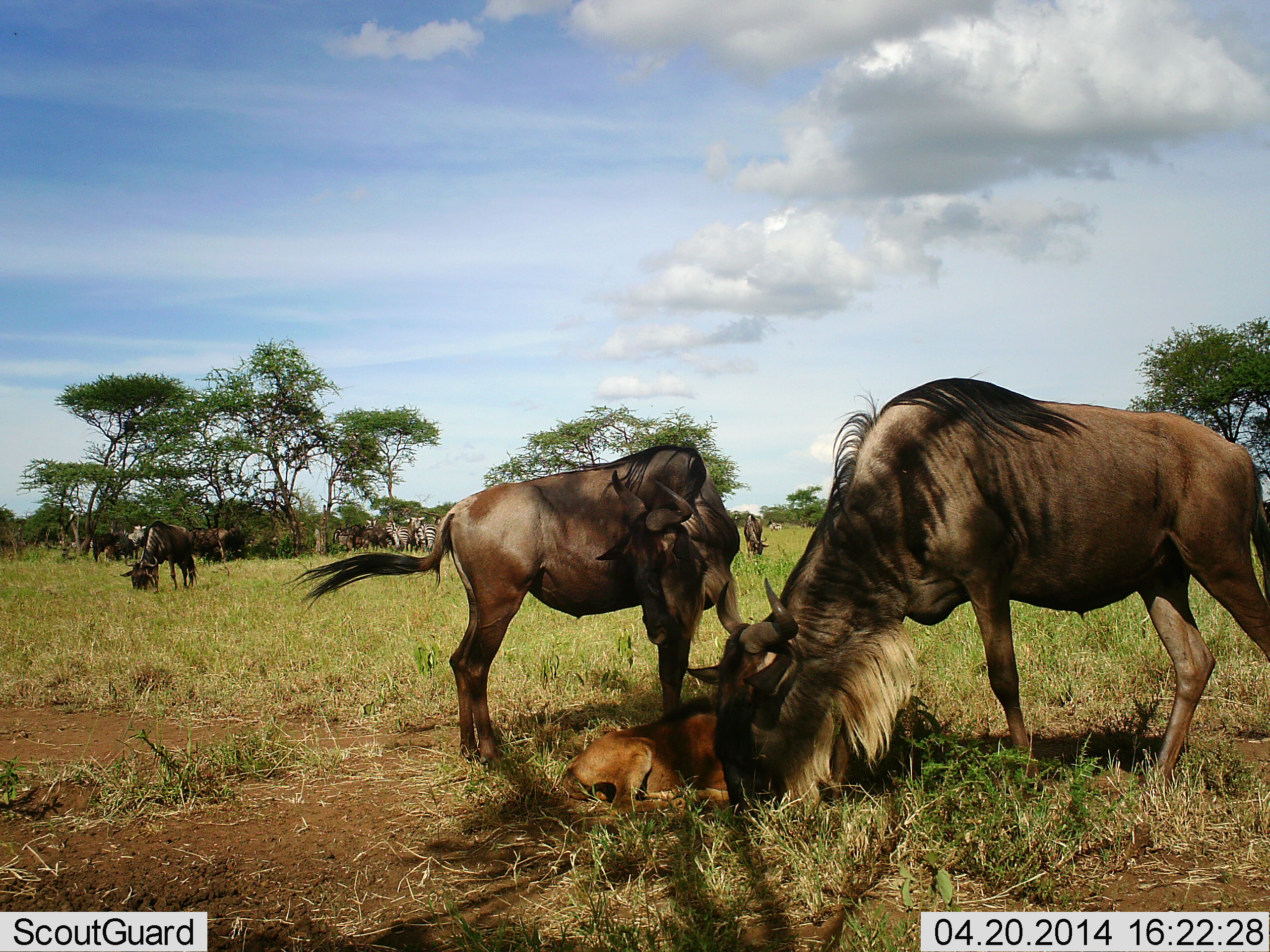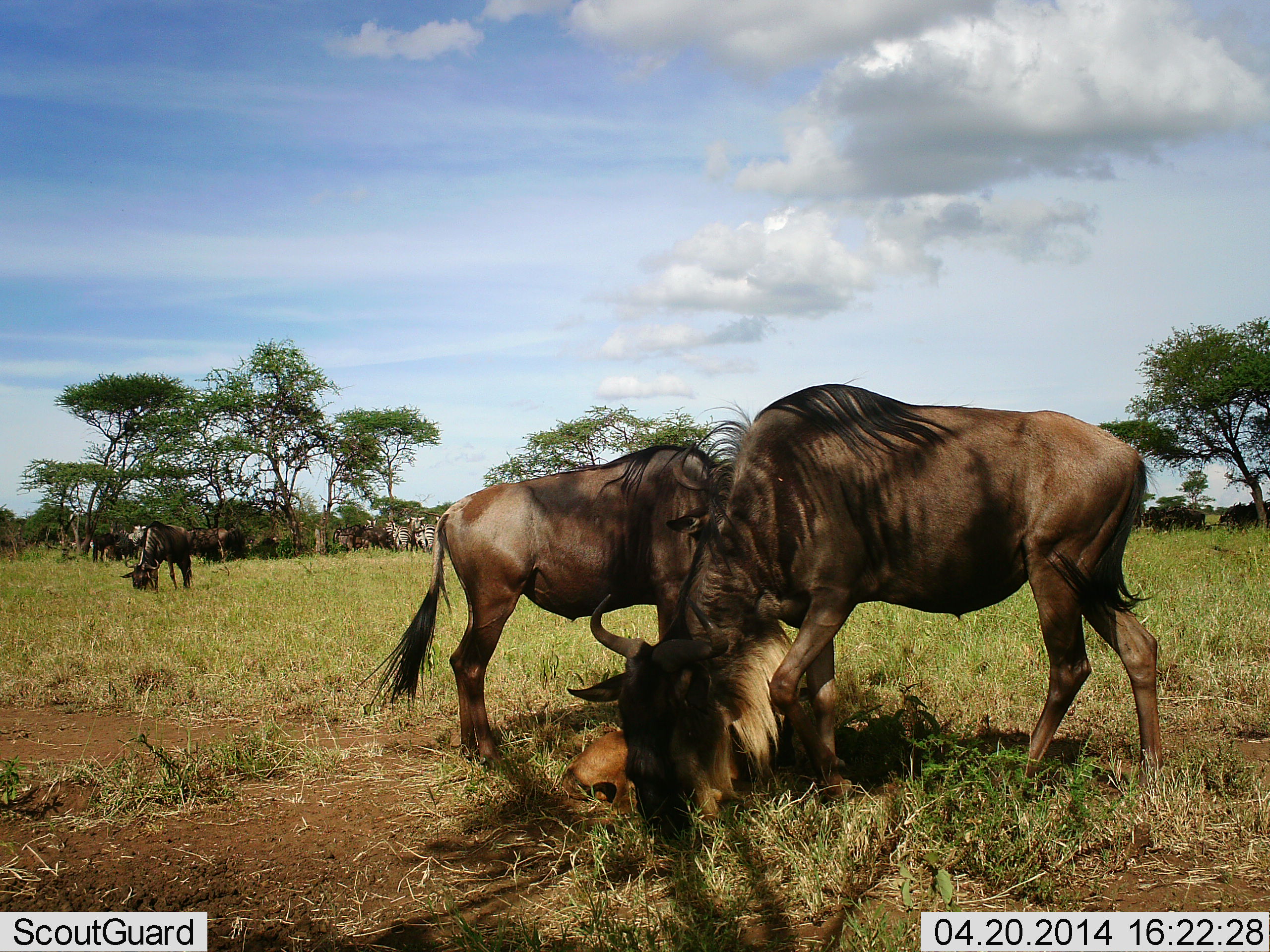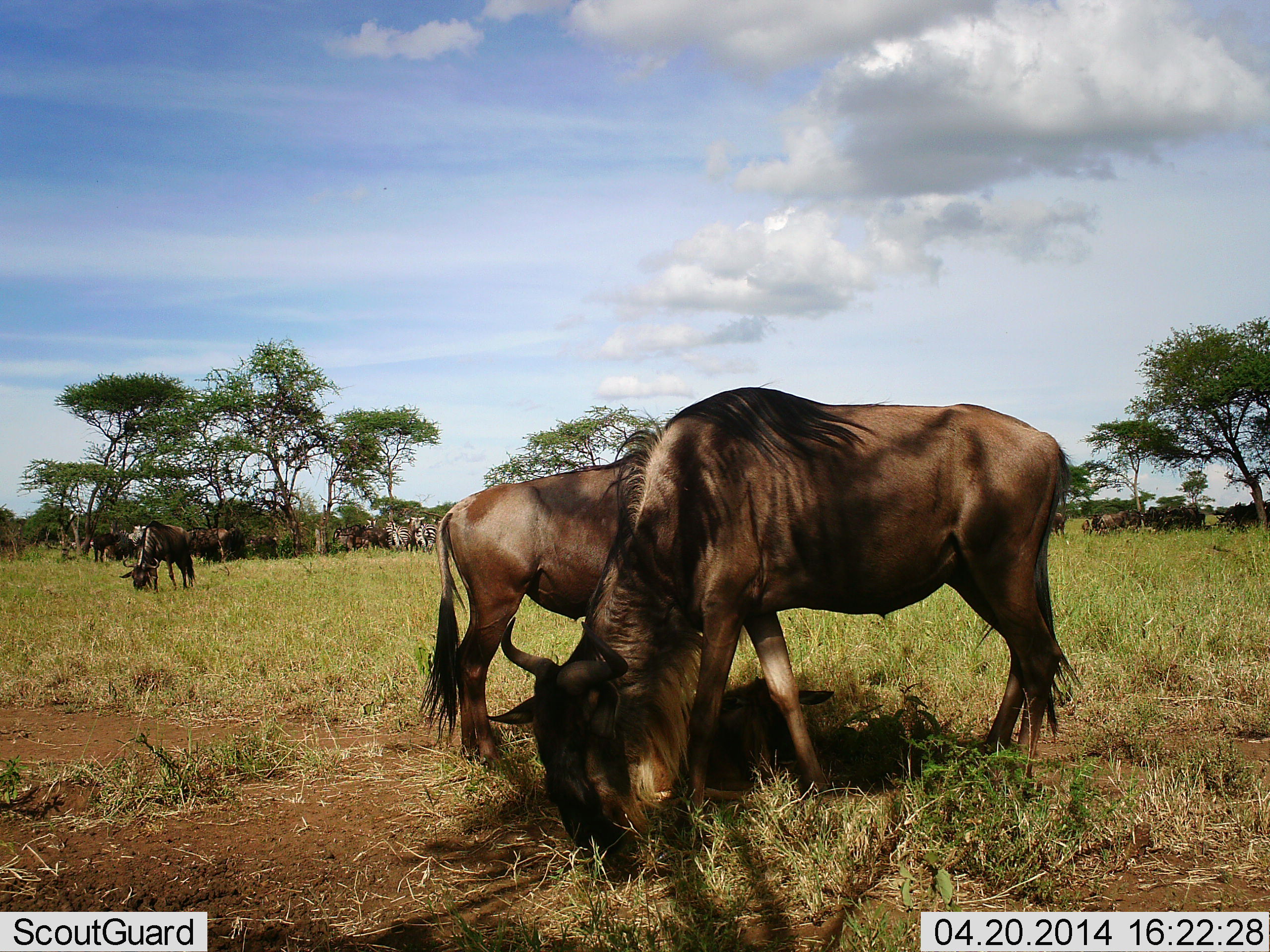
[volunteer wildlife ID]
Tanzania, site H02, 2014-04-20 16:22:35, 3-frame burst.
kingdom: Animalia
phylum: Chordata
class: Mammalia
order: Artiodactyla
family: Bovidae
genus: Connochaetes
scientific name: Connochaetes taurinus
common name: blue wildebeest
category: wildebeest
Wildebeest (blue wildebeest) (Connochaetes taurinus), count 11-50. Behavior (volunteer vote fractions): standing 67%, resting 60%, moving 47%, interacting 13%. Young present (vote fraction): 93%. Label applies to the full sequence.